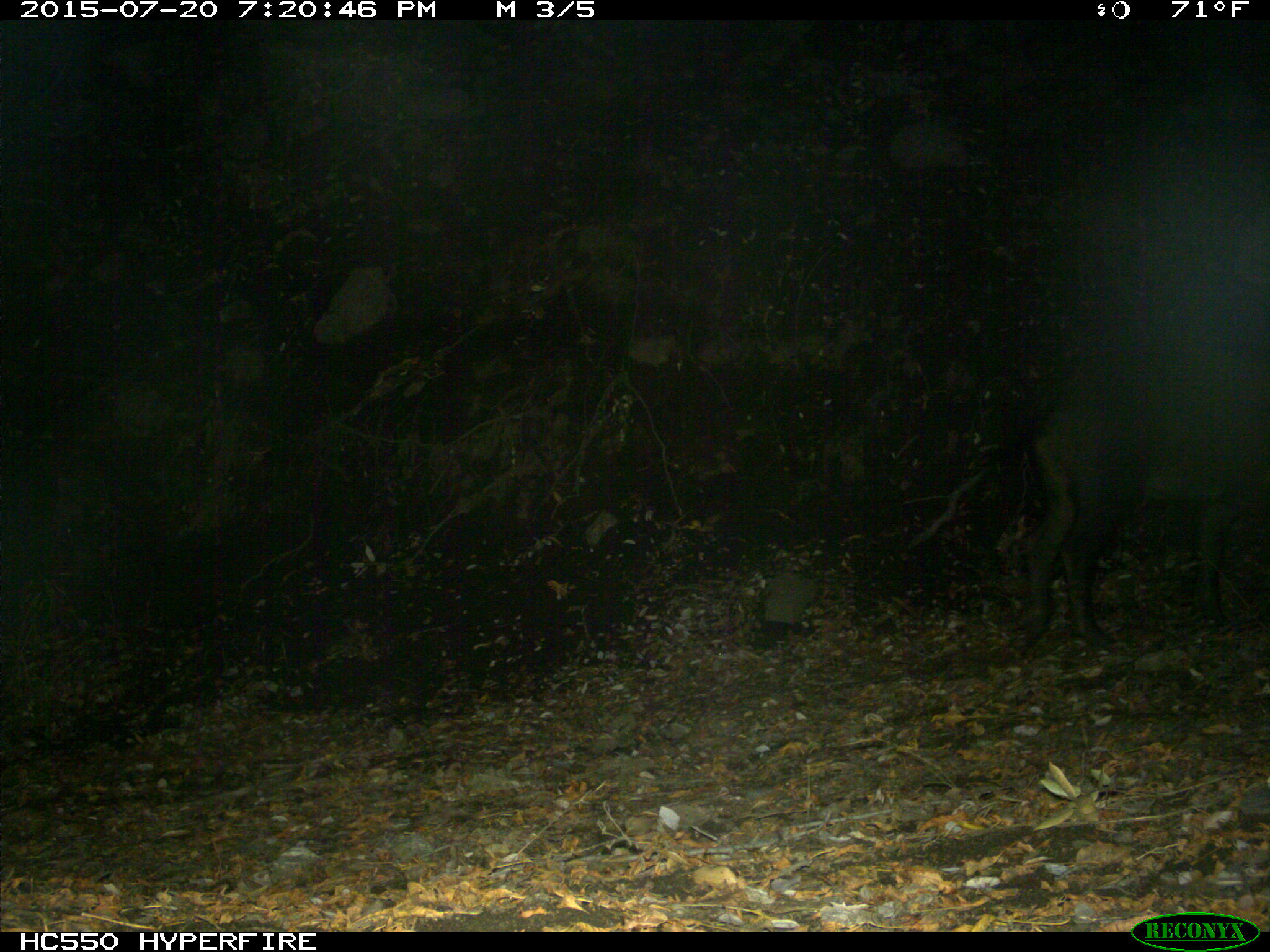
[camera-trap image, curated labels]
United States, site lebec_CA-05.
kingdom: Animalia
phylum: Chordata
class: Mammalia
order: Artiodactyla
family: Suidae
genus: Sus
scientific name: Sus scrofa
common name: wild boar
Sus scrofa (wild boar).